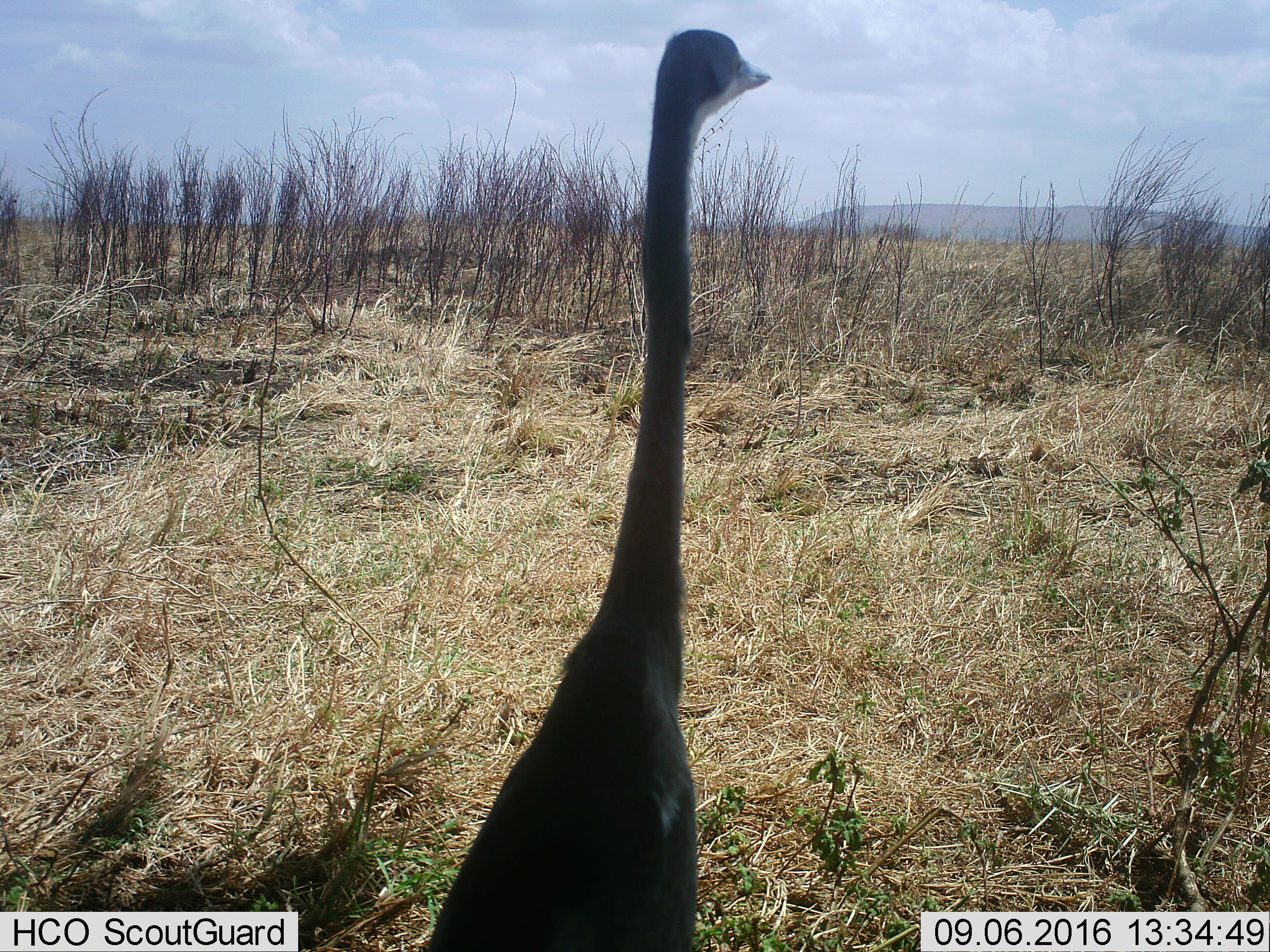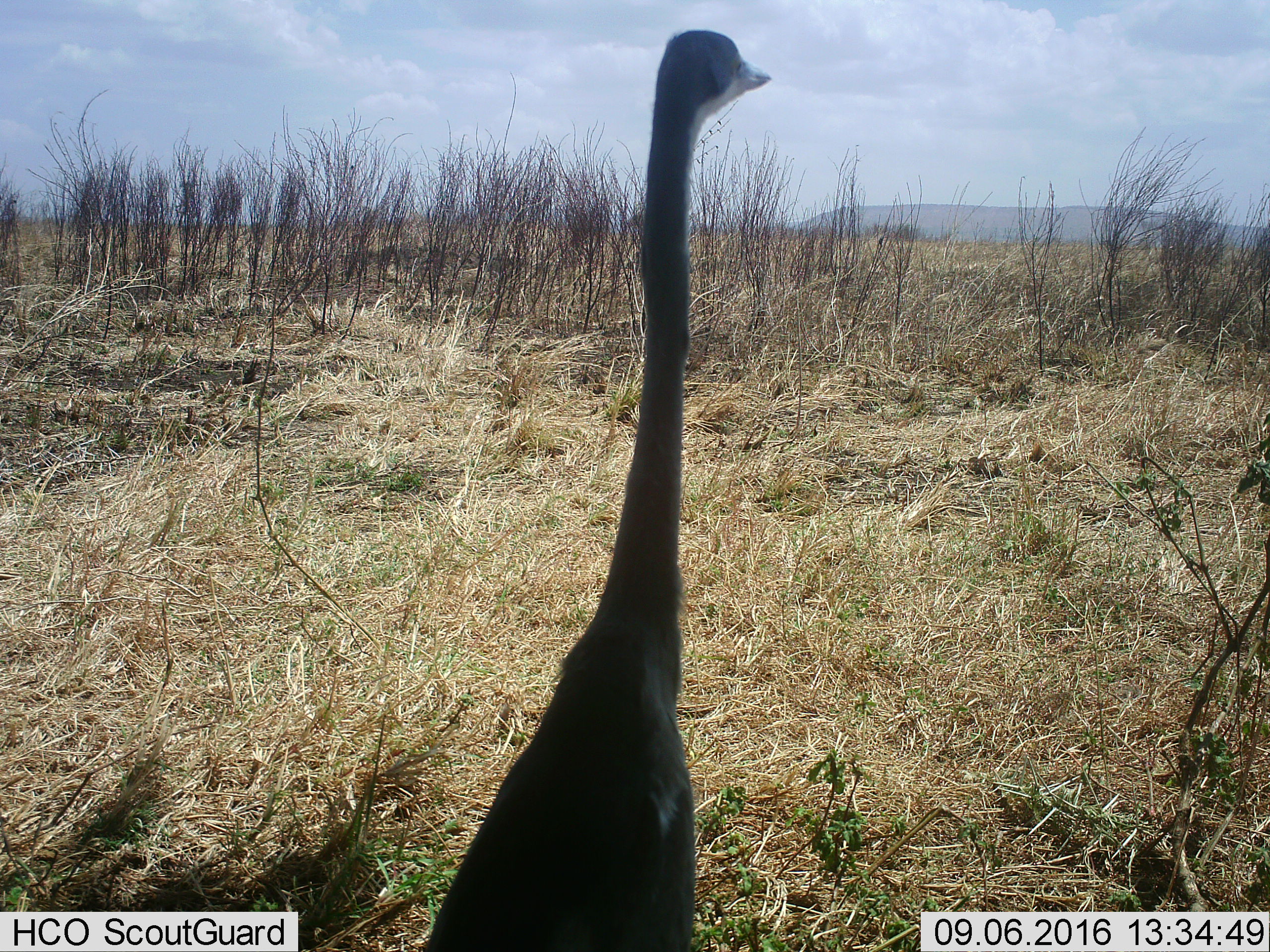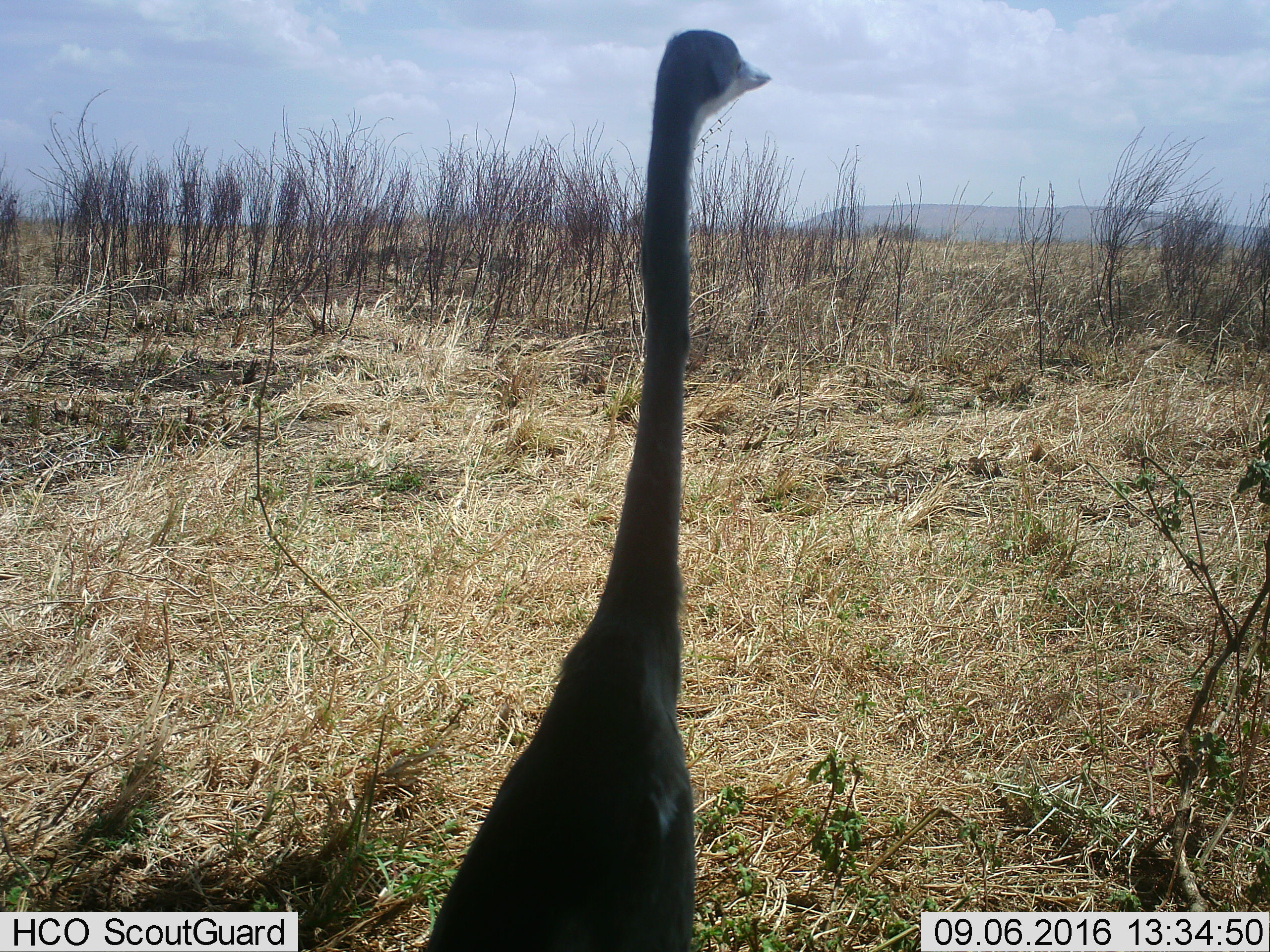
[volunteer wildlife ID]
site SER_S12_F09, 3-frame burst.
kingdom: Animalia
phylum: Chordata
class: Aves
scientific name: Aves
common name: bird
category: birdother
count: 1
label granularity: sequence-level